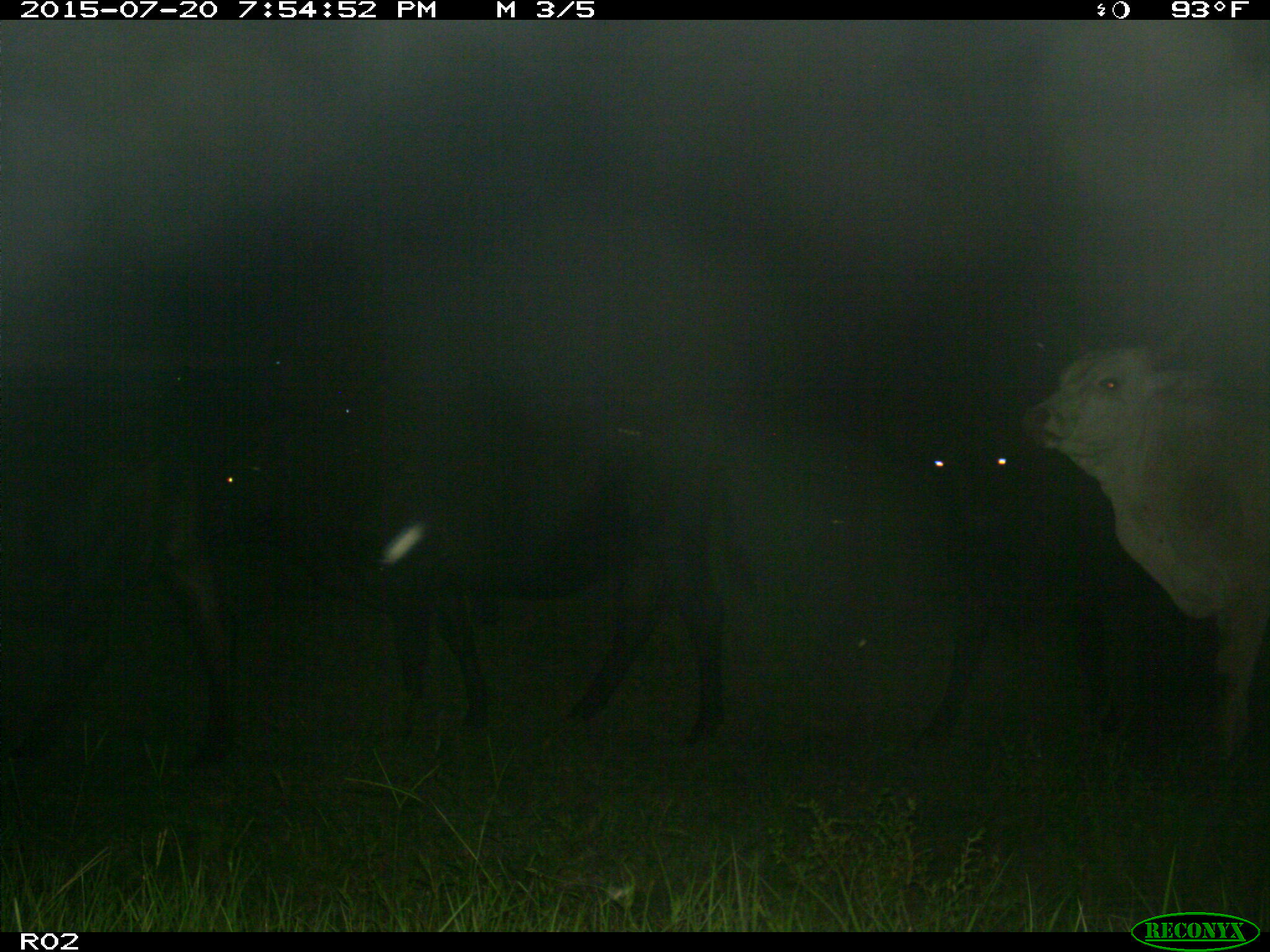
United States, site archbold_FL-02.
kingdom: Animalia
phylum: Chordata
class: Mammalia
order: Artiodactyla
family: Bovidae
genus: Bos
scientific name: Bos taurus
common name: domestic cow